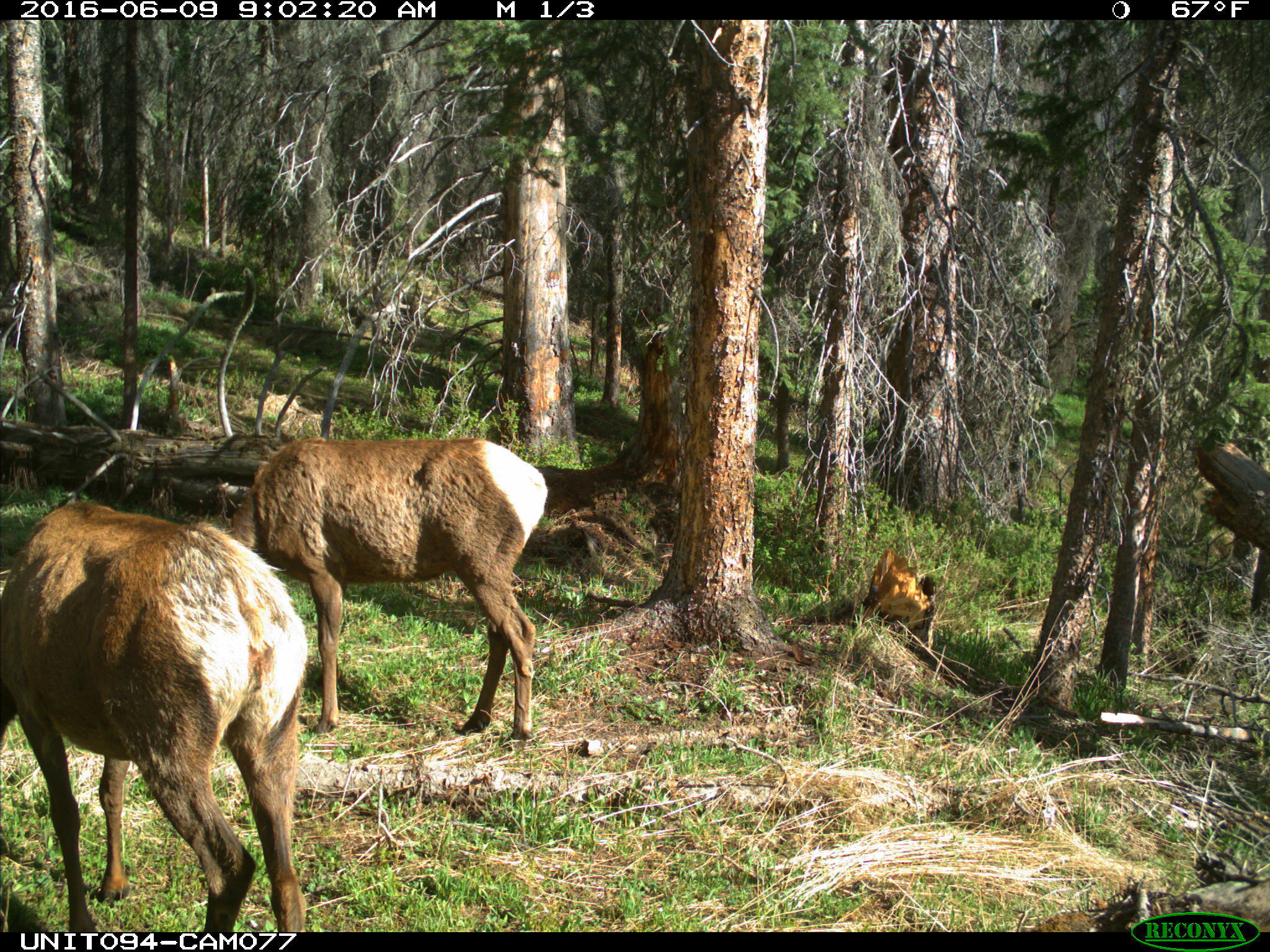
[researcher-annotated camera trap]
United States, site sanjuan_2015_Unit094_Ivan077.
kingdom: Animalia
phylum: Chordata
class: Mammalia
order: Artiodactyla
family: Cervidae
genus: Cervus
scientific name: Cervus elaphus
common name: red deer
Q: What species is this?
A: Cervus elaphus (red deer).